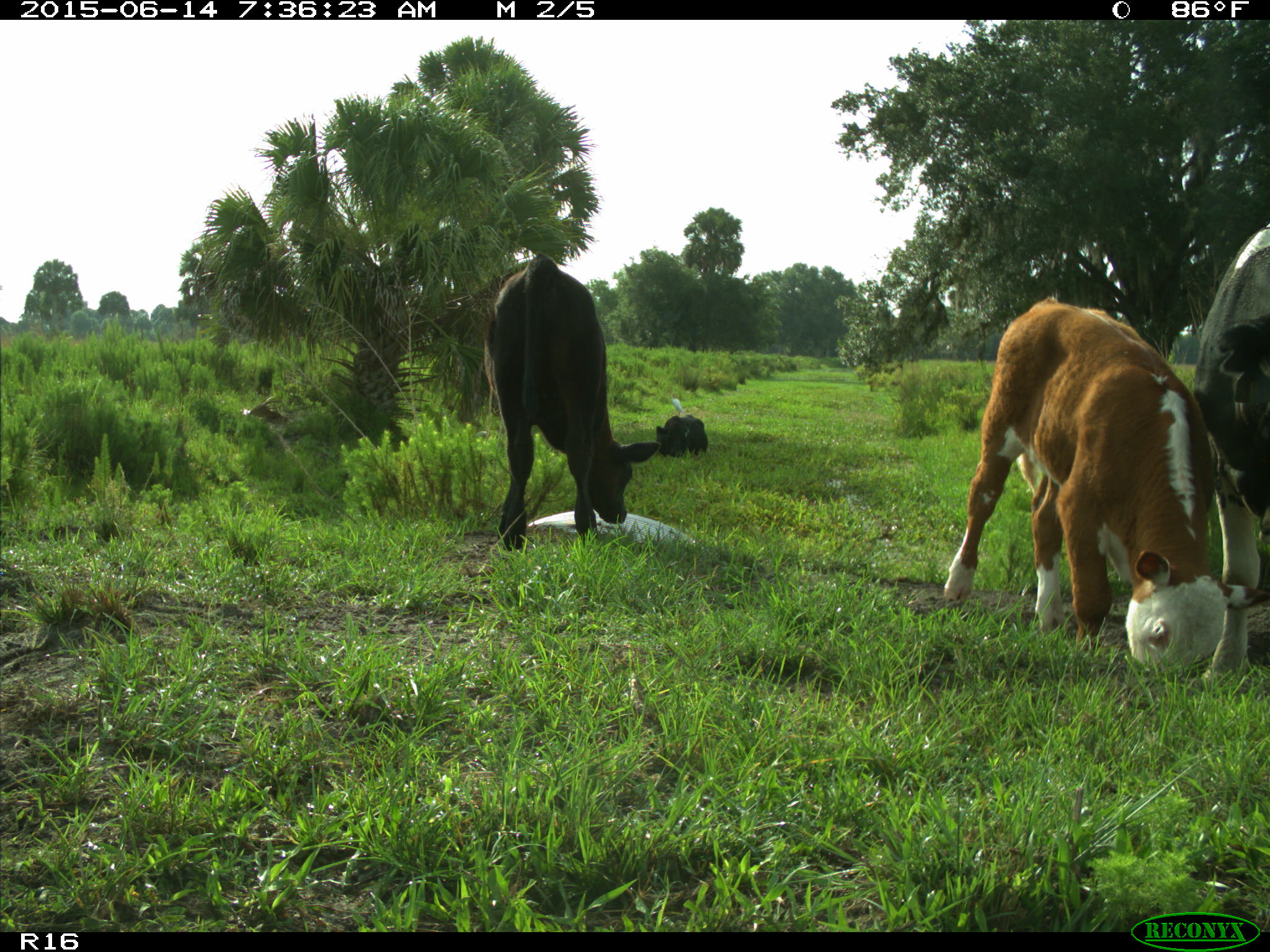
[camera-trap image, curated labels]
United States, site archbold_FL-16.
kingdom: Animalia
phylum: Chordata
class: Mammalia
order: Artiodactyla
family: Bovidae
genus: Bos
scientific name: Bos taurus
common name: domestic cow